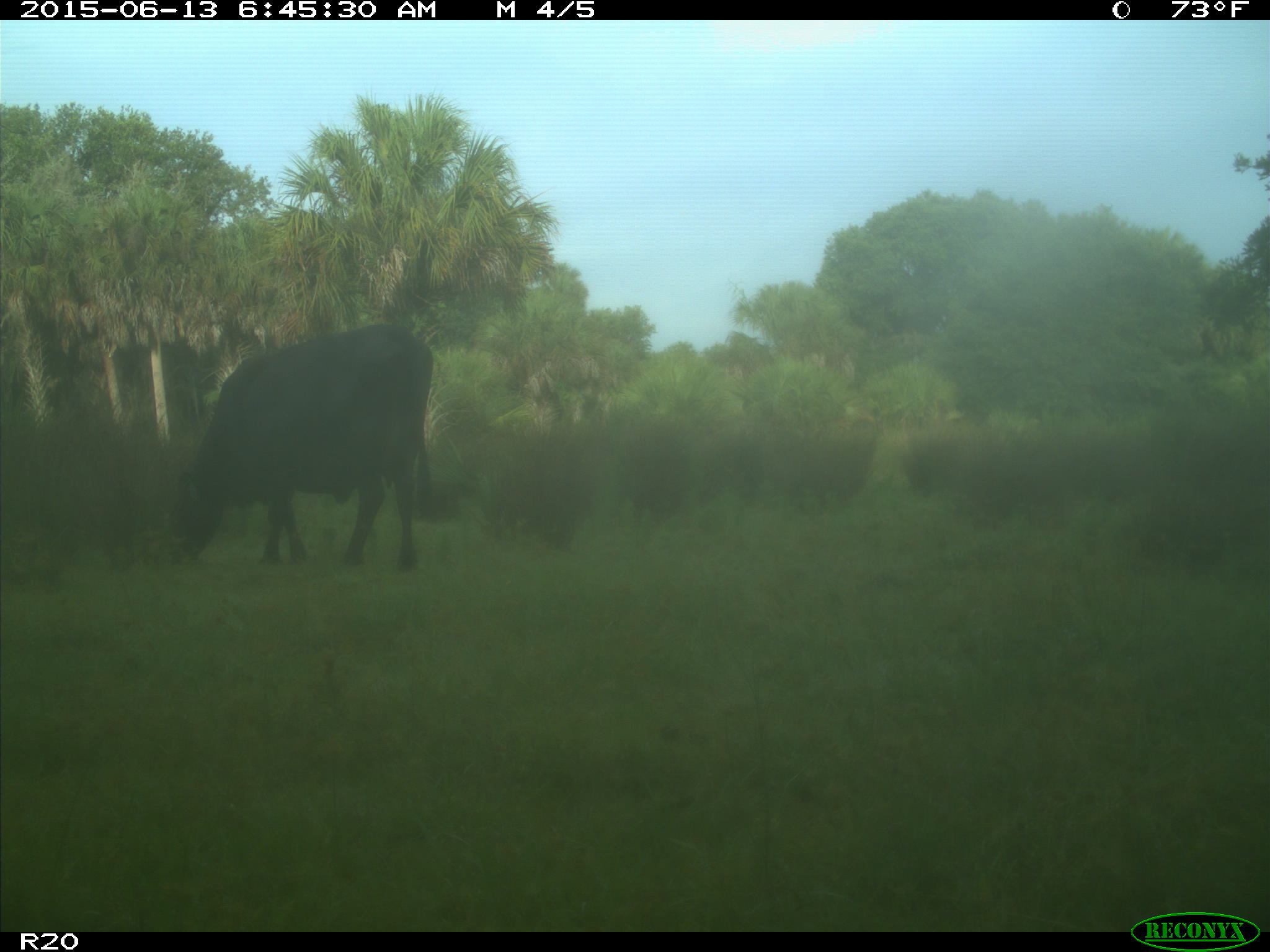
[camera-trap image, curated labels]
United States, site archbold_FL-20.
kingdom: Animalia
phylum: Chordata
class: Mammalia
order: Artiodactyla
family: Bovidae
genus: Bos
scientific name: Bos taurus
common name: domestic cow